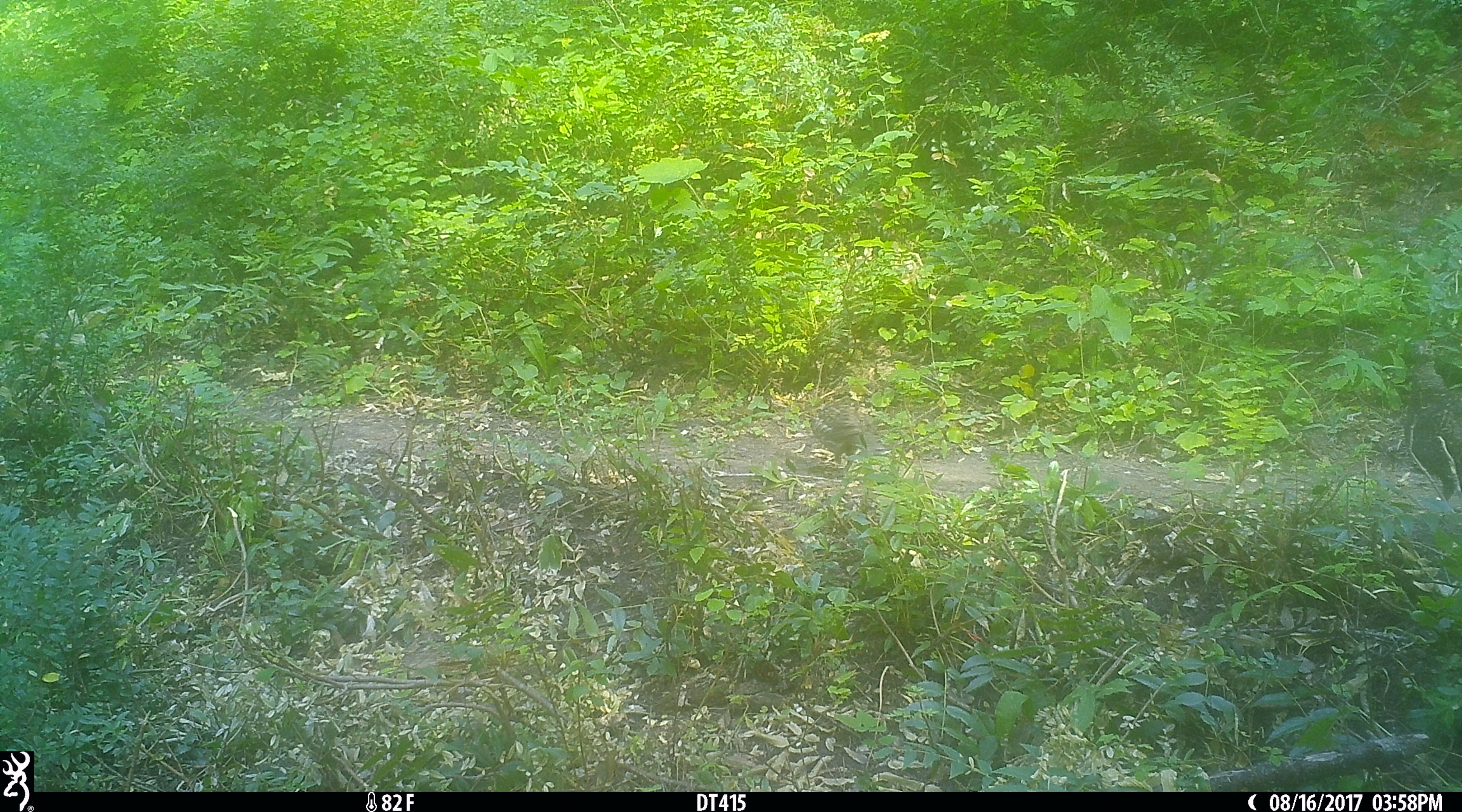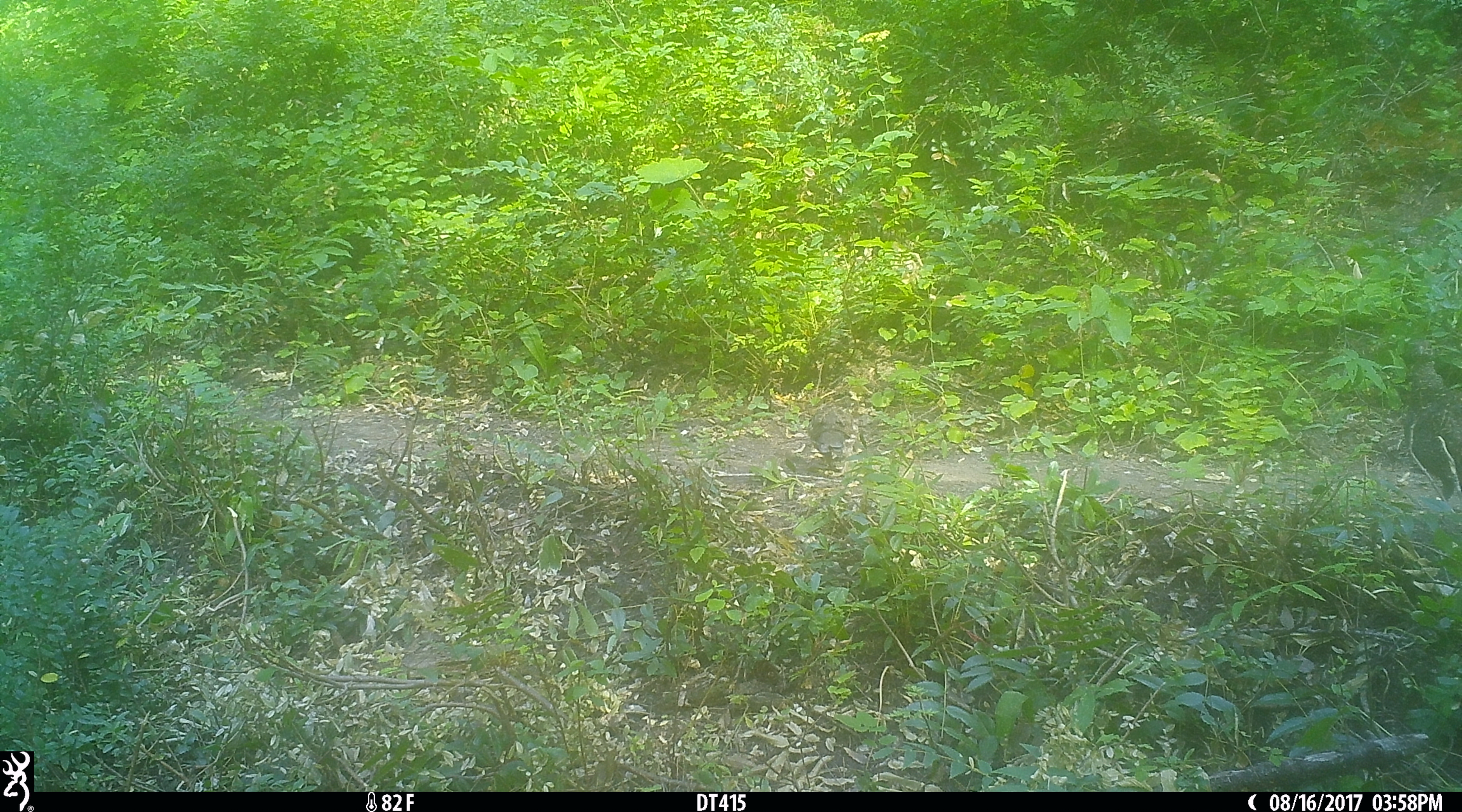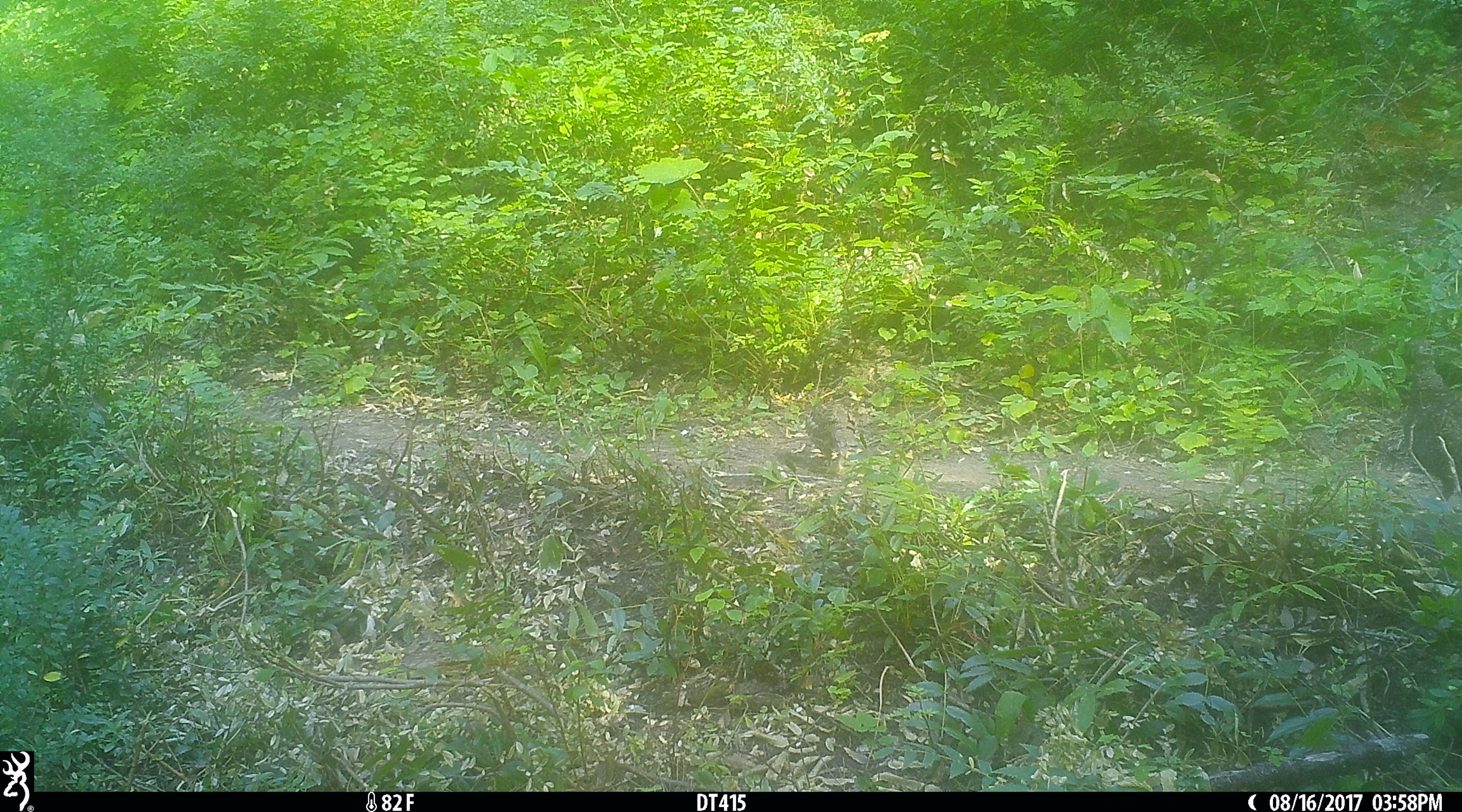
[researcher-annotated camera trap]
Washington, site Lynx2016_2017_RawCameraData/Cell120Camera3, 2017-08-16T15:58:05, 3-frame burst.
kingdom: Animalia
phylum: Chordata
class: Aves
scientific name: Aves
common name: birds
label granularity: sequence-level